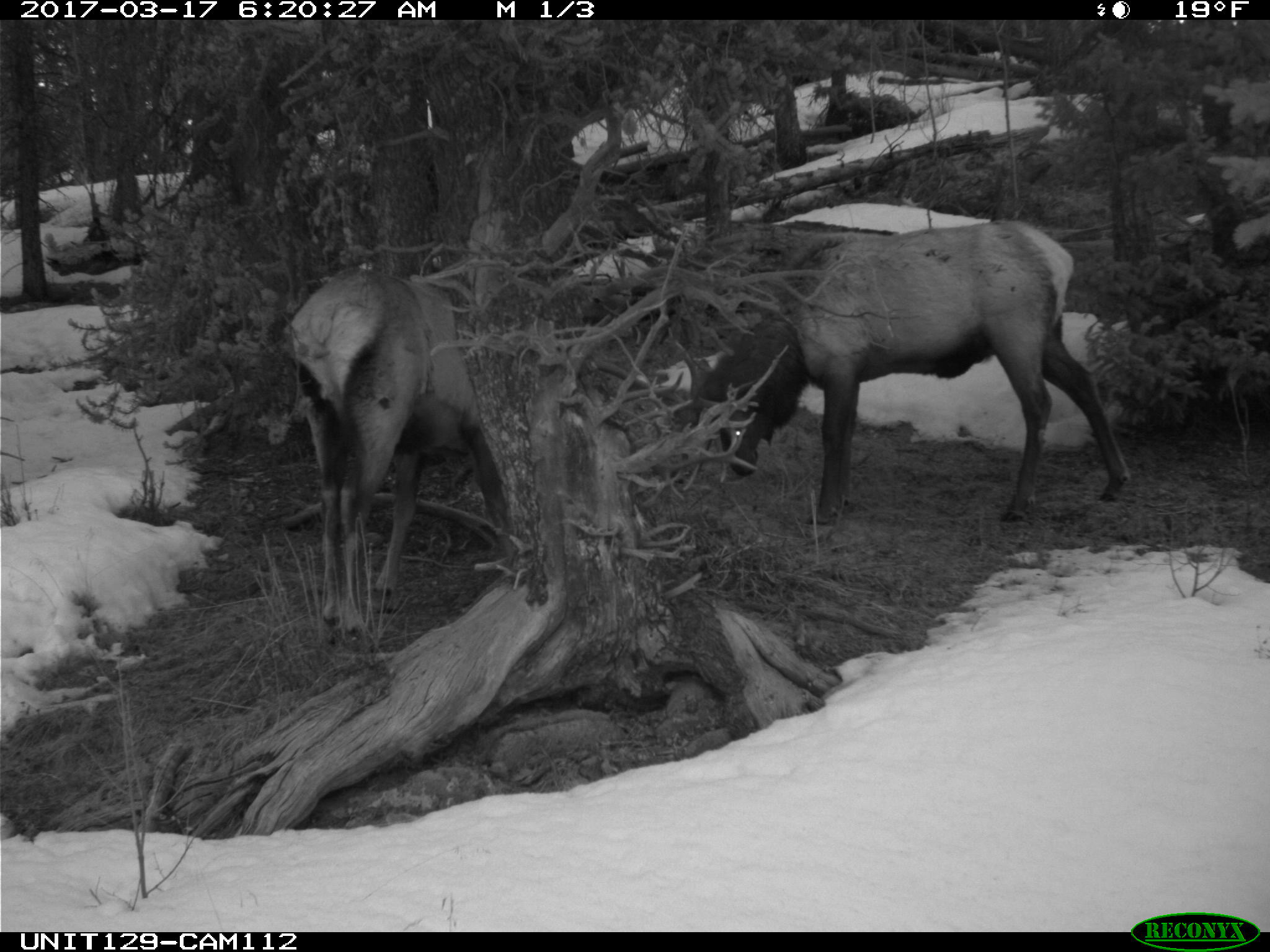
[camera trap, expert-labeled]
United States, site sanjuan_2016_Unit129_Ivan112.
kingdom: Animalia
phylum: Chordata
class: Mammalia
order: Artiodactyla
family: Cervidae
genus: Cervus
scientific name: Cervus elaphus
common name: red deer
Cervus elaphus (red deer).